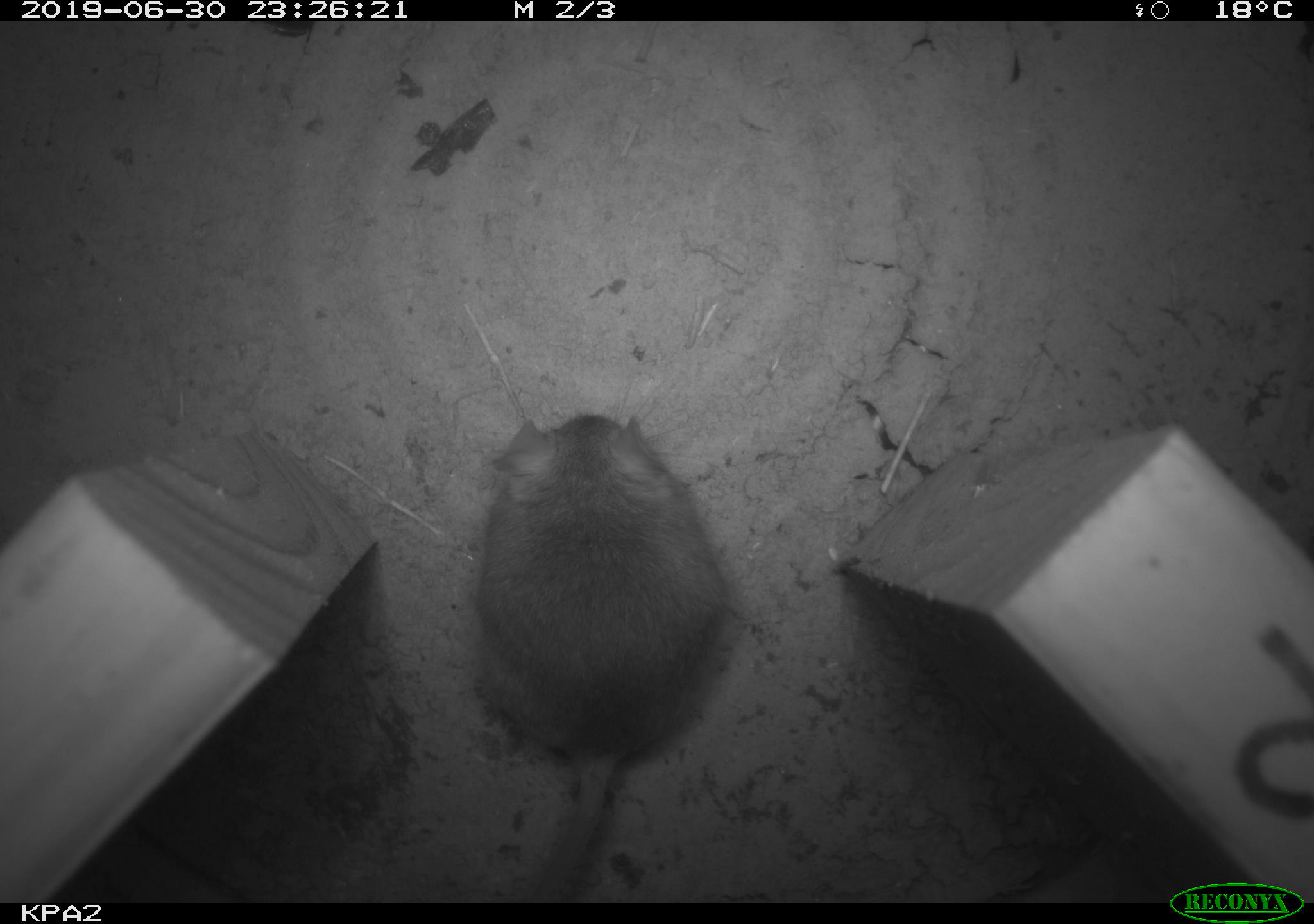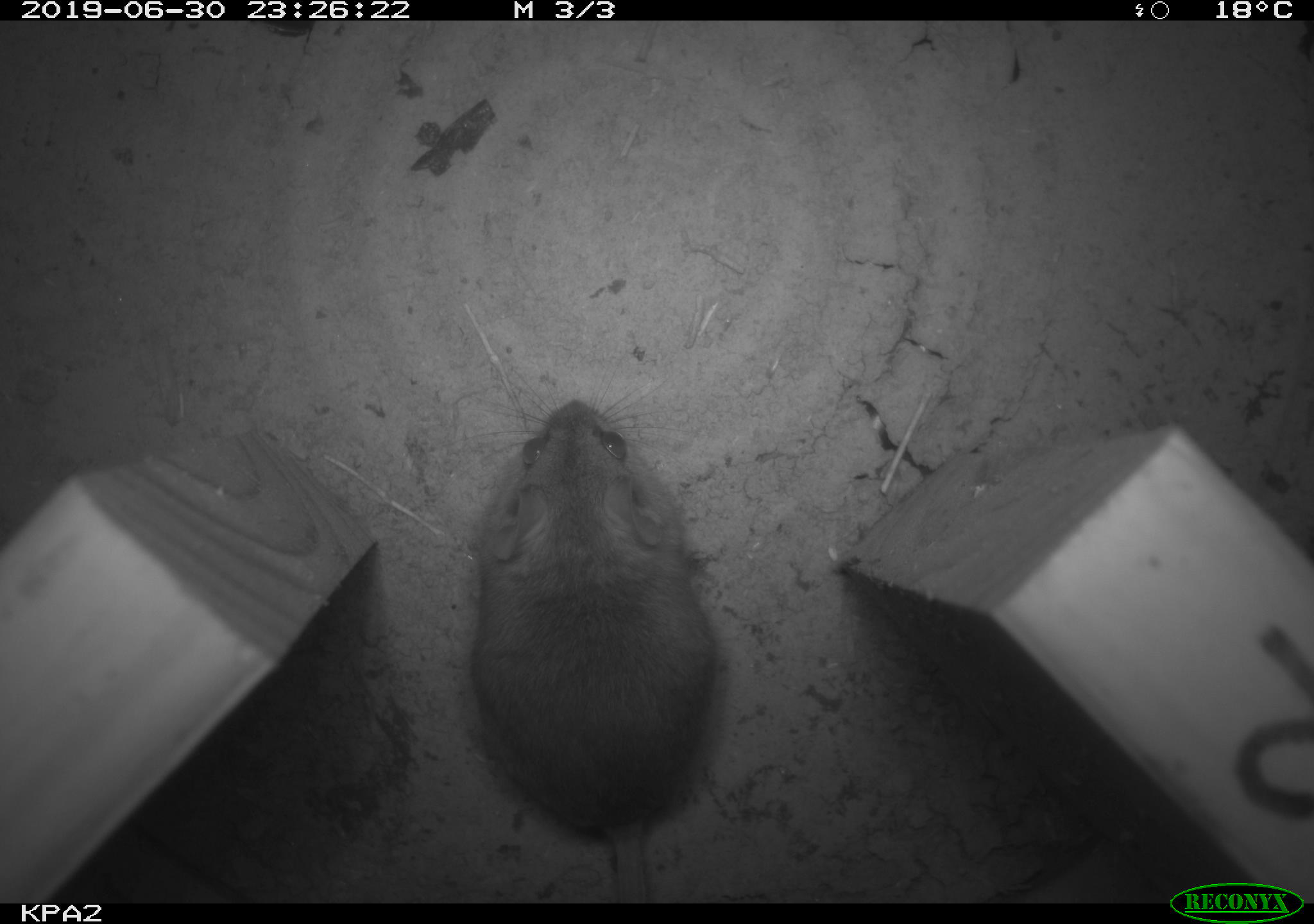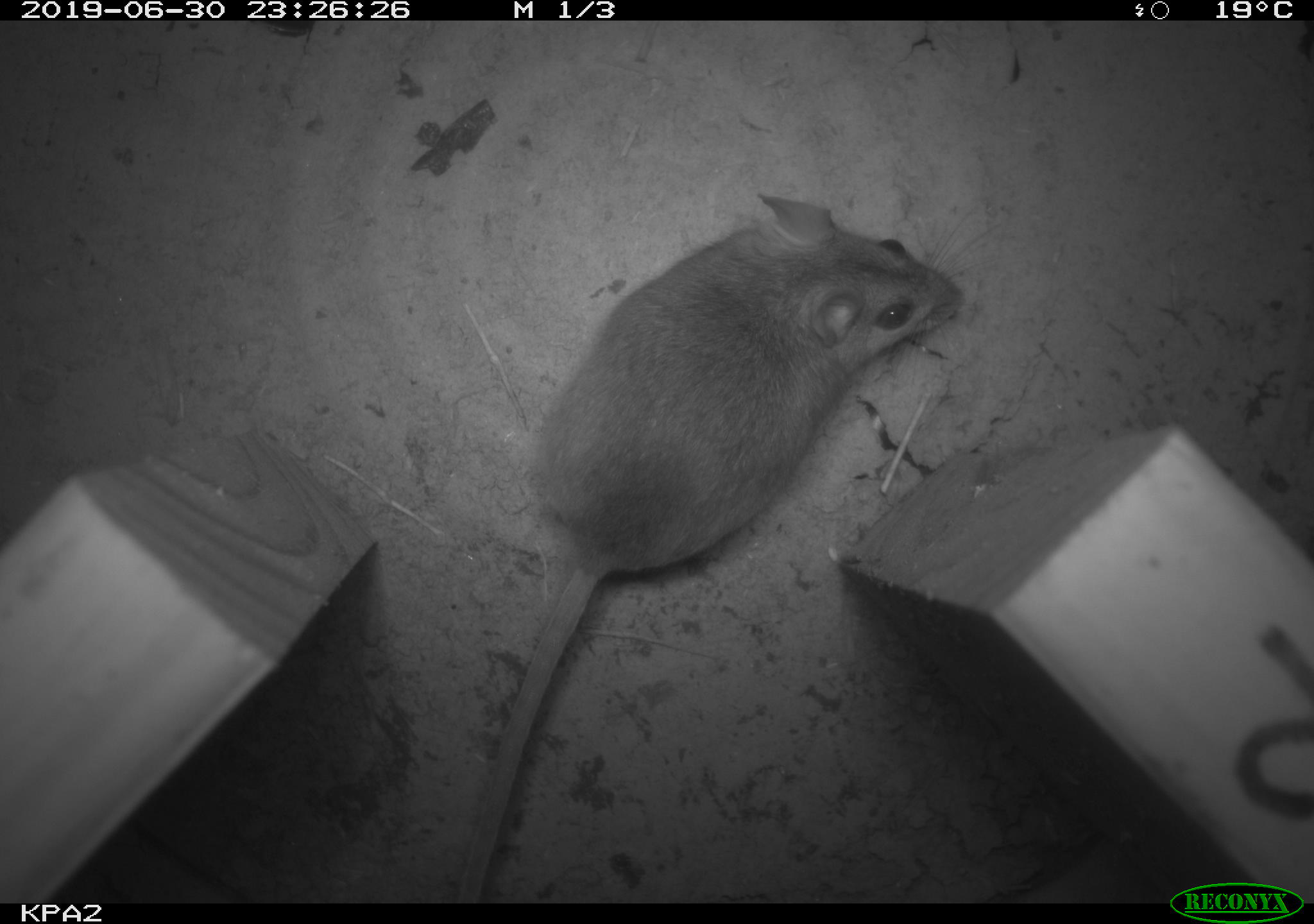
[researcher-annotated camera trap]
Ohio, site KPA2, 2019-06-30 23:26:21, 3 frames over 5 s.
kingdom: Animalia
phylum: Chordata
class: Mammalia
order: Rodentia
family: Cricetidae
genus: Peromyscus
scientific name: Peromyscus leucopus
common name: white-footed mouse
White-footed mouse (Peromyscus leucopus).